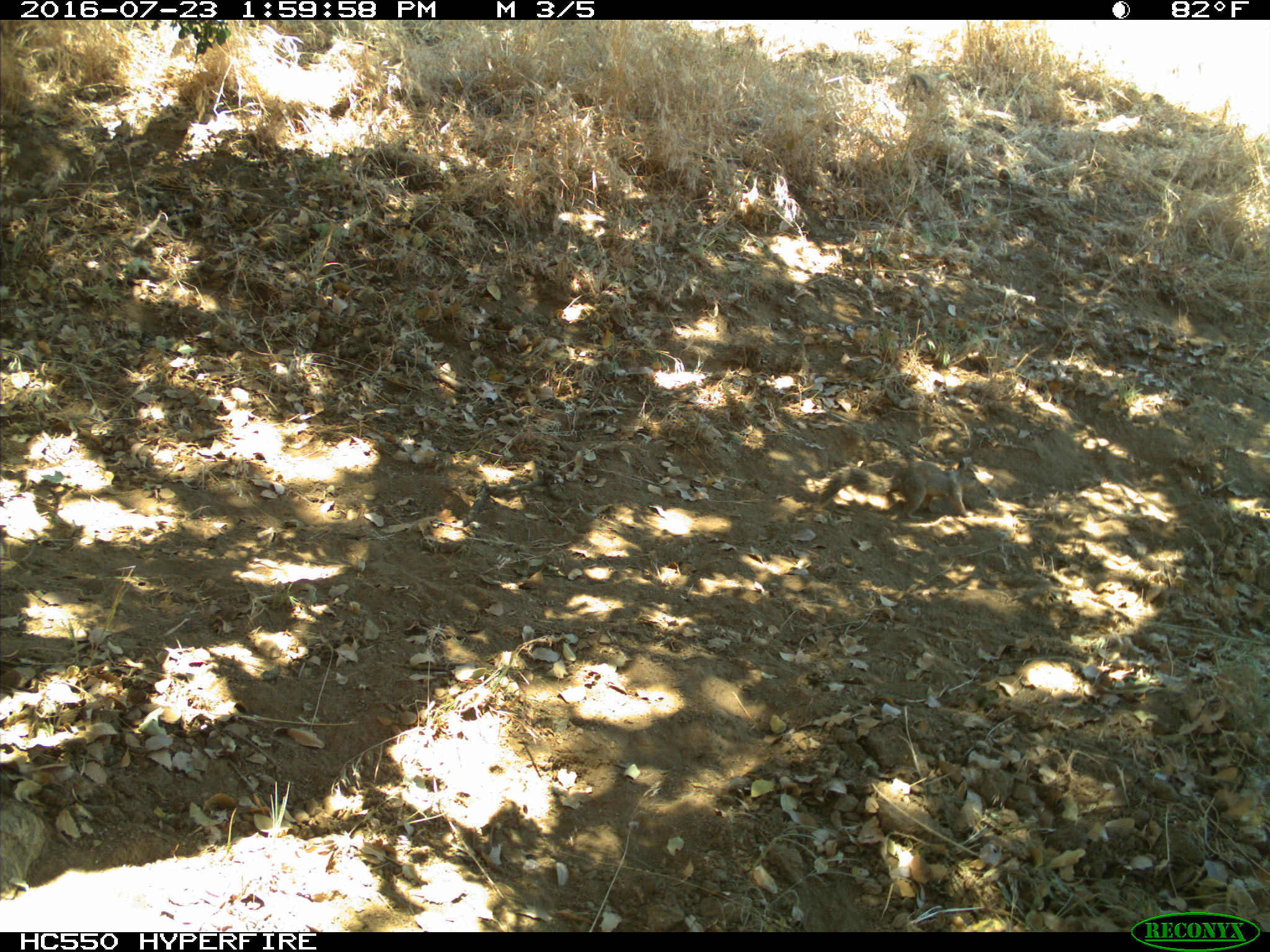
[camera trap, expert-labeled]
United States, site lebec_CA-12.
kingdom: Animalia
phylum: Chordata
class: Mammalia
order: Rodentia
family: Sciuridae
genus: Otospermophilus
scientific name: Otospermophilus beecheyi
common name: california ground squirrel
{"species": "Otospermophilus beecheyi (california ground squirrel)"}